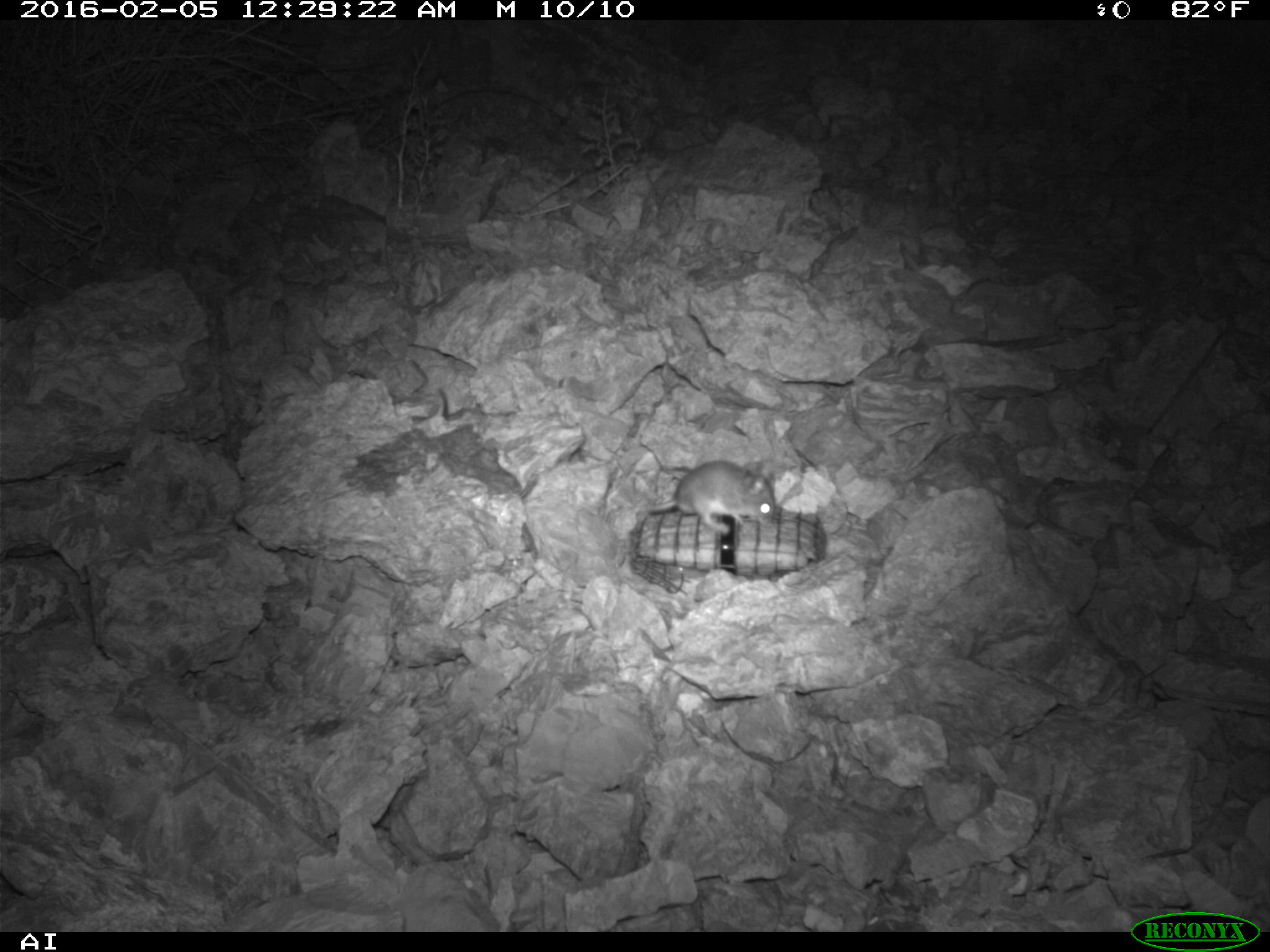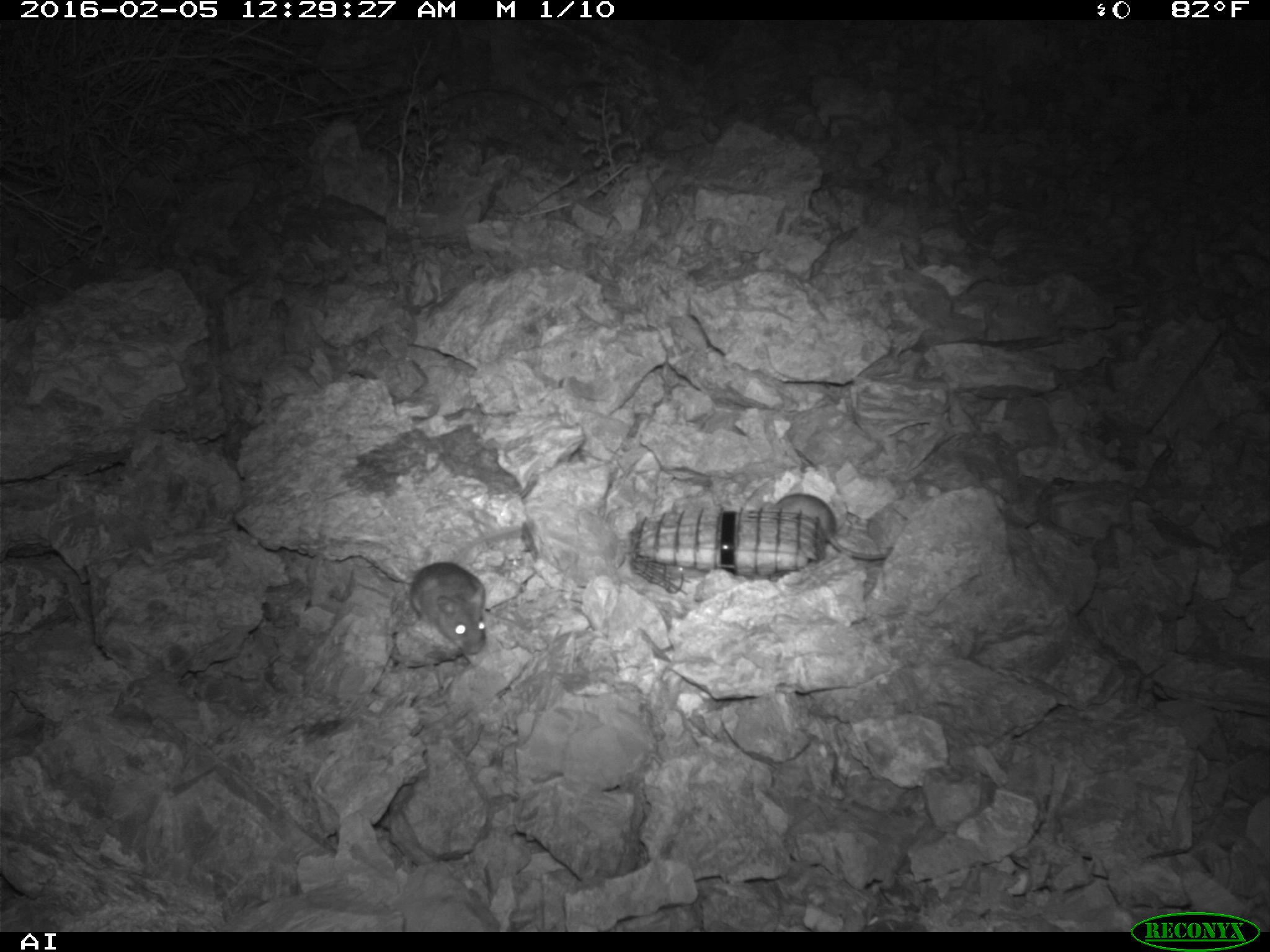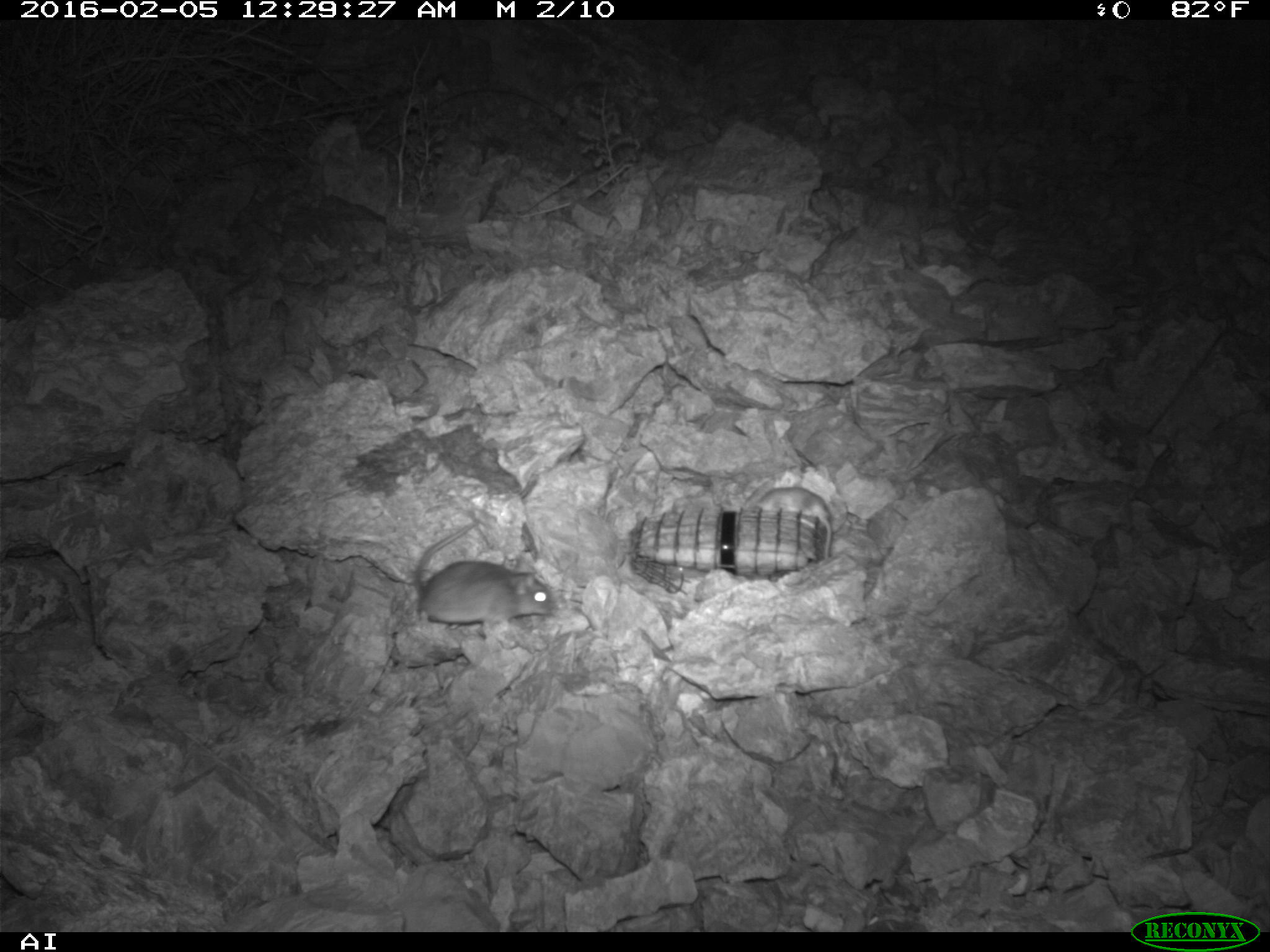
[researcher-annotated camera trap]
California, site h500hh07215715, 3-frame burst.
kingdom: Animalia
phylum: Chordata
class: Mammalia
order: Rodentia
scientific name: Rodentia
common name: rodent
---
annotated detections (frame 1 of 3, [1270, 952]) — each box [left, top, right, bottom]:
rodent: [644, 459, 778, 532]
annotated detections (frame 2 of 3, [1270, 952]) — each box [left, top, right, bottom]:
rodent: [770, 493, 893, 560]; [409, 562, 486, 653]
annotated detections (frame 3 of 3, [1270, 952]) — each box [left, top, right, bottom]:
rodent: [415, 478, 557, 625]; [757, 485, 832, 559]